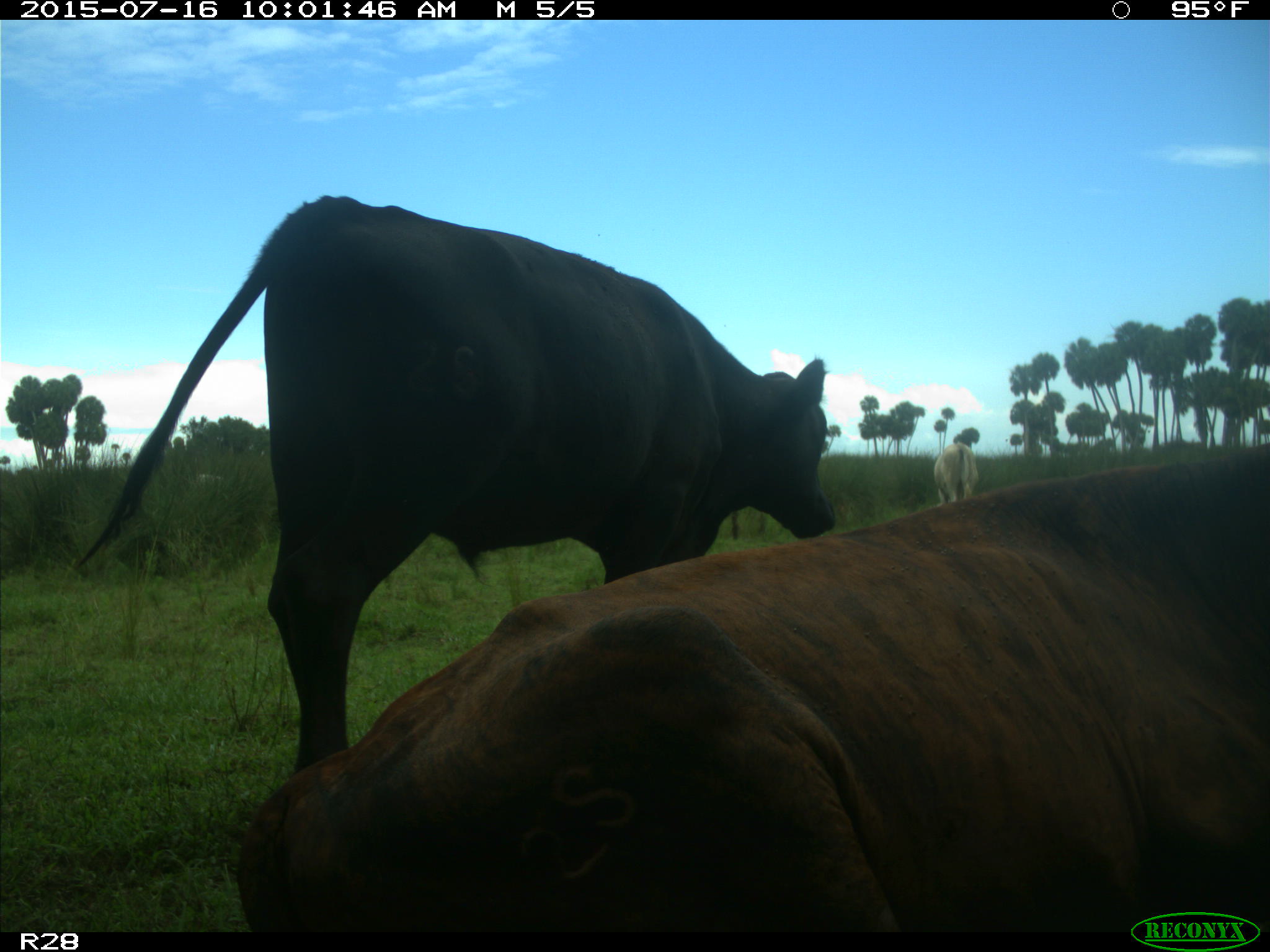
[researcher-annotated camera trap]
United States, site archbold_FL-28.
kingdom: Animalia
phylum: Chordata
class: Mammalia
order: Artiodactyla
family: Bovidae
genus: Bos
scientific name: Bos taurus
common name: domestic cow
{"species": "Bos taurus (domestic cow)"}